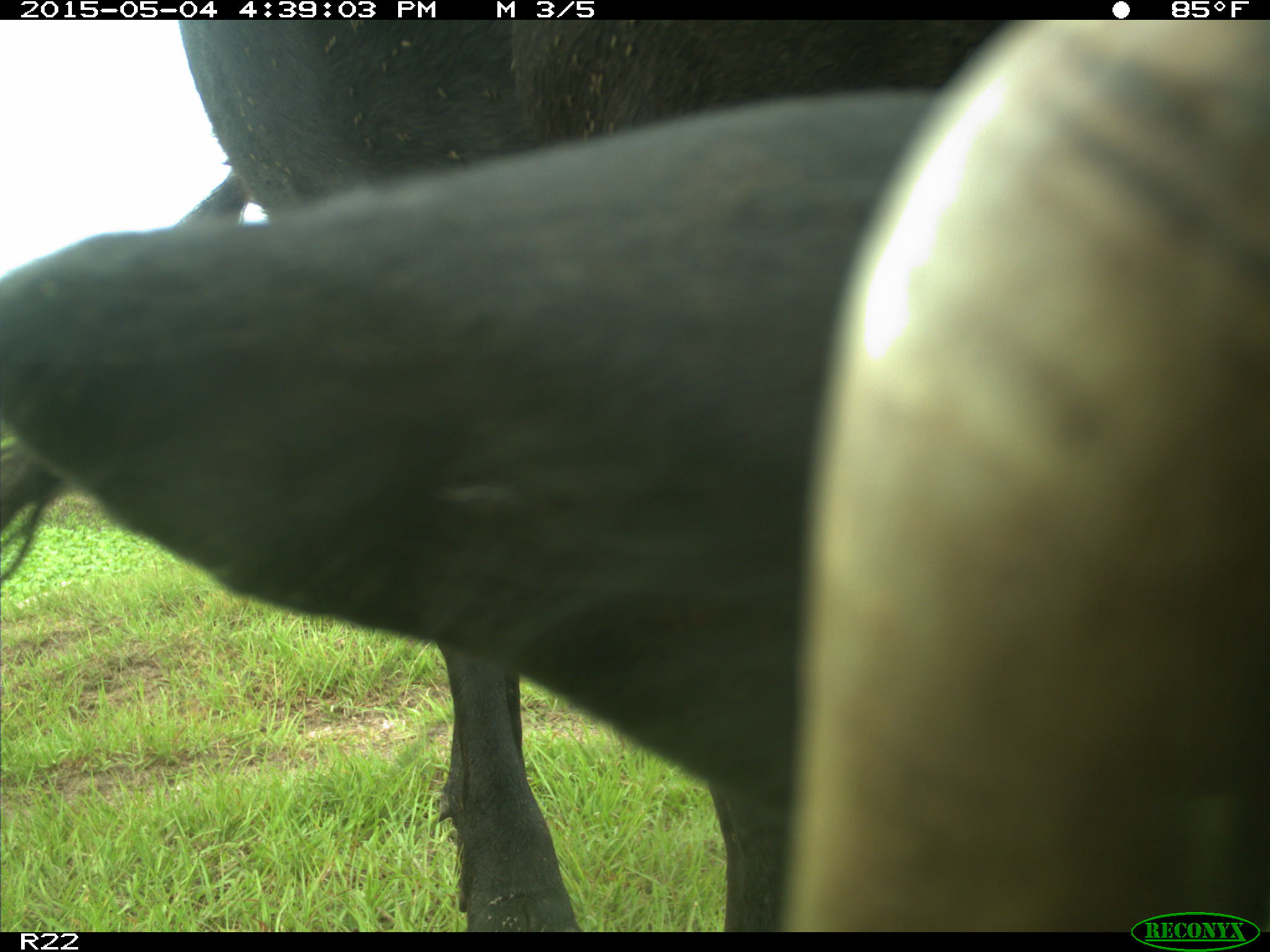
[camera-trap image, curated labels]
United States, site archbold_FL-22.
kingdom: Animalia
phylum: Chordata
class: Mammalia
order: Artiodactyla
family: Bovidae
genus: Bos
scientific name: Bos taurus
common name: domestic cow